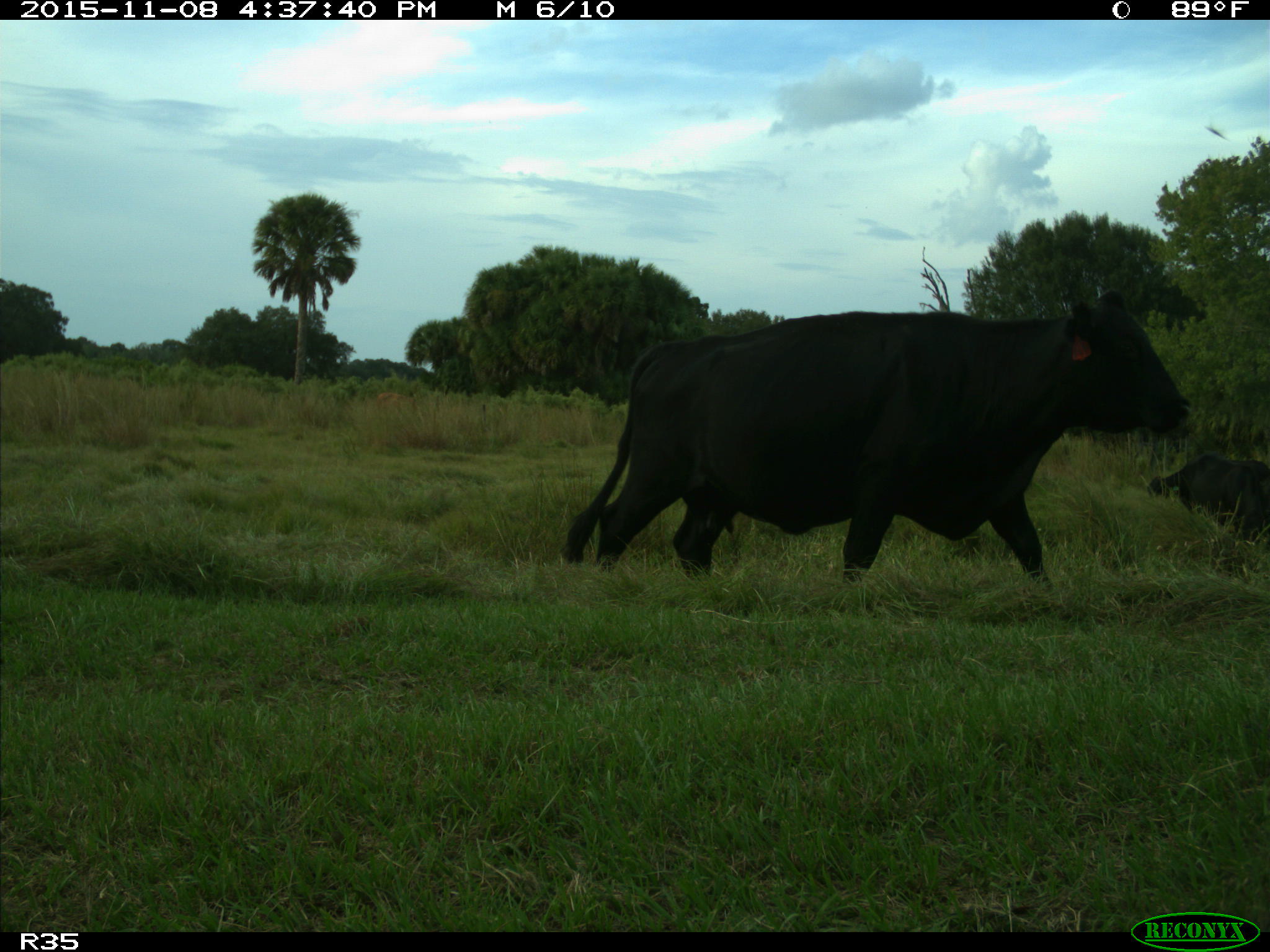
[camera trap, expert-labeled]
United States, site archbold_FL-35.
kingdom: Animalia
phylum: Chordata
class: Mammalia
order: Artiodactyla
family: Bovidae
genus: Bos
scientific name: Bos taurus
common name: domestic cow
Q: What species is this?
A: Bos taurus (domestic cow).